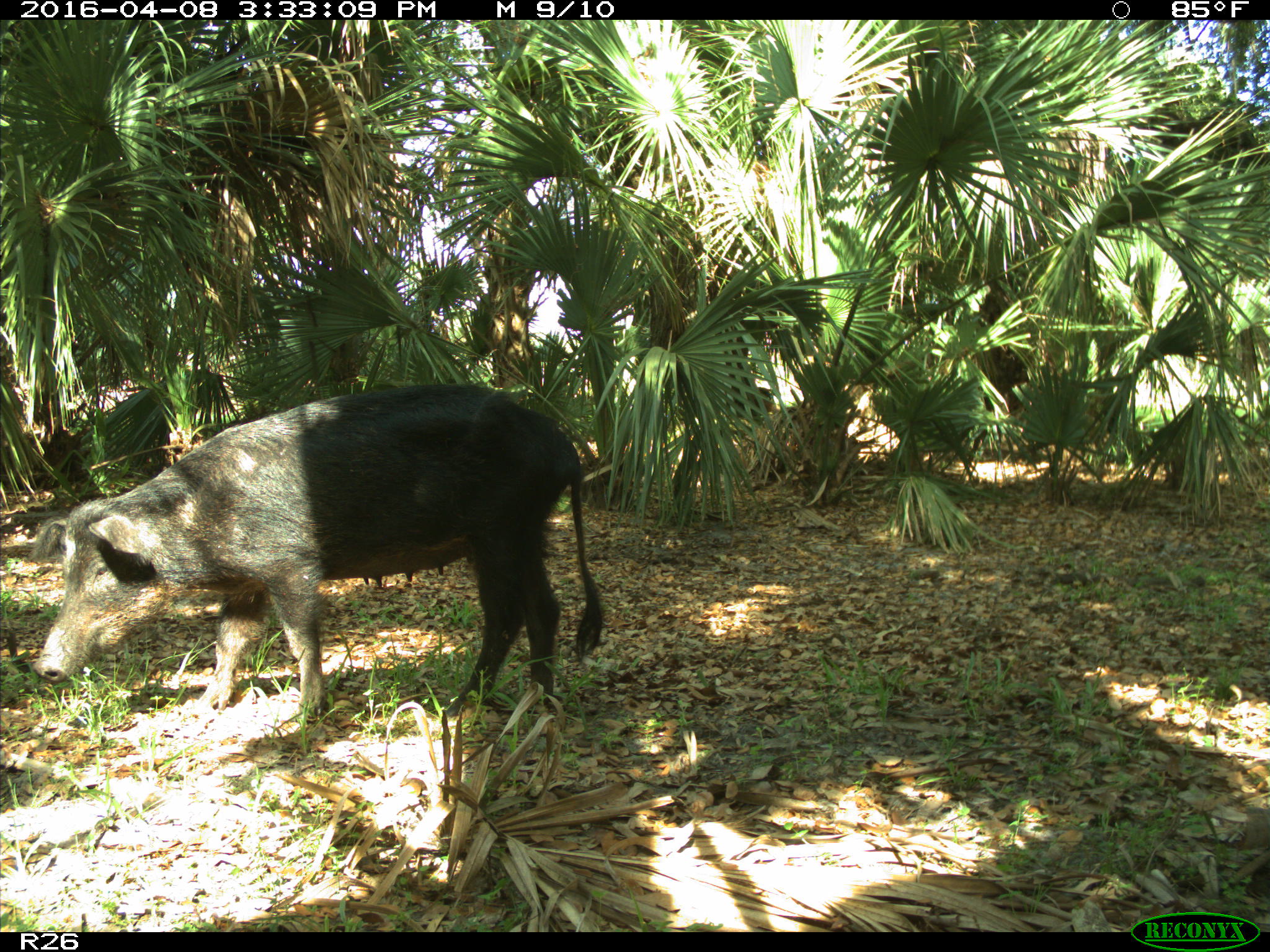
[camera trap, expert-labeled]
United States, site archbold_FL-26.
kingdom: Animalia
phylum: Chordata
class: Mammalia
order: Artiodactyla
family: Suidae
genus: Sus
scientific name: Sus scrofa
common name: wild boar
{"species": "Sus scrofa (wild boar)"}